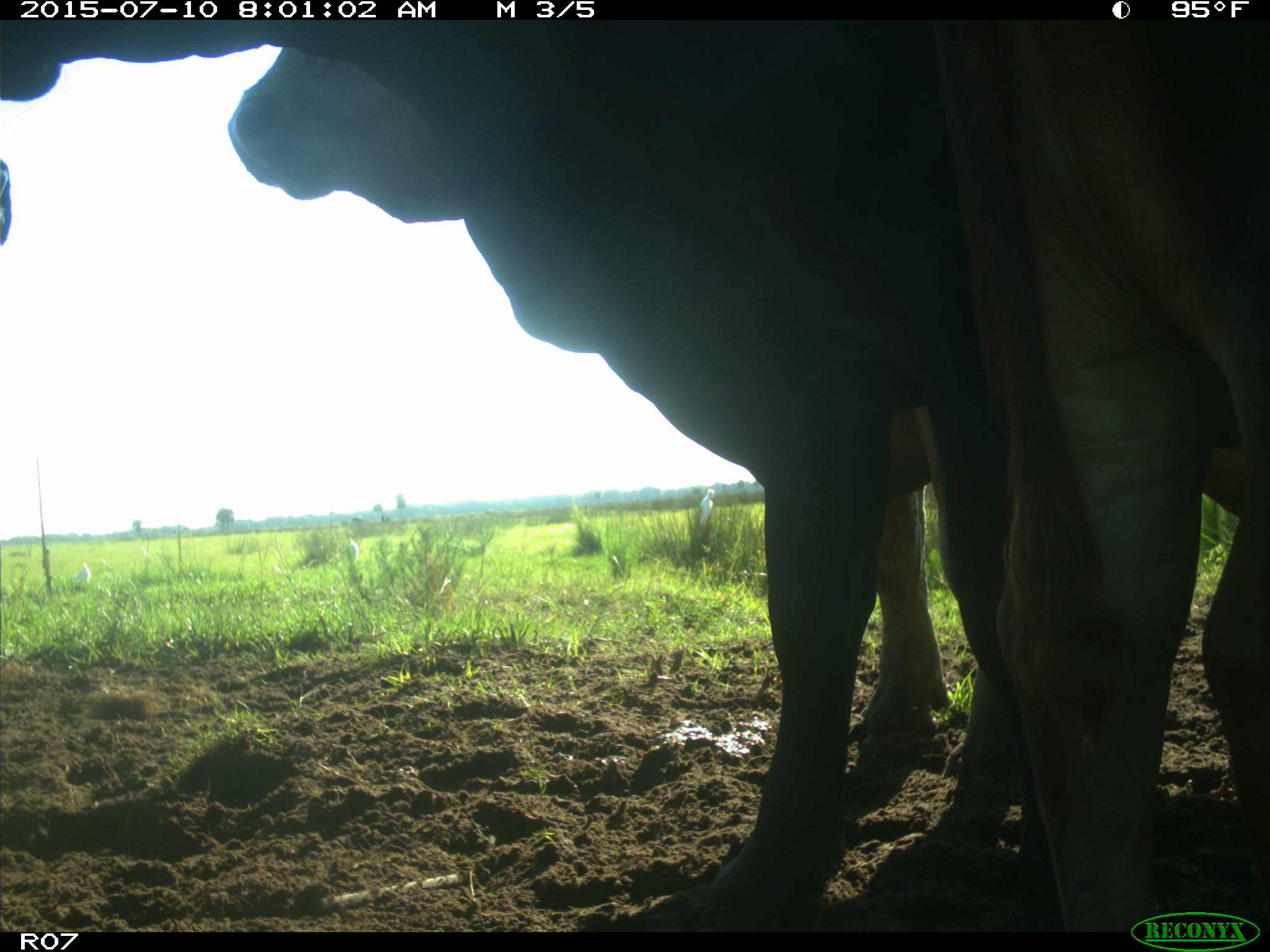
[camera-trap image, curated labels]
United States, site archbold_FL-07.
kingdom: Animalia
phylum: Chordata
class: Mammalia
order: Artiodactyla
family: Bovidae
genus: Bos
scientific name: Bos taurus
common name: domestic cow